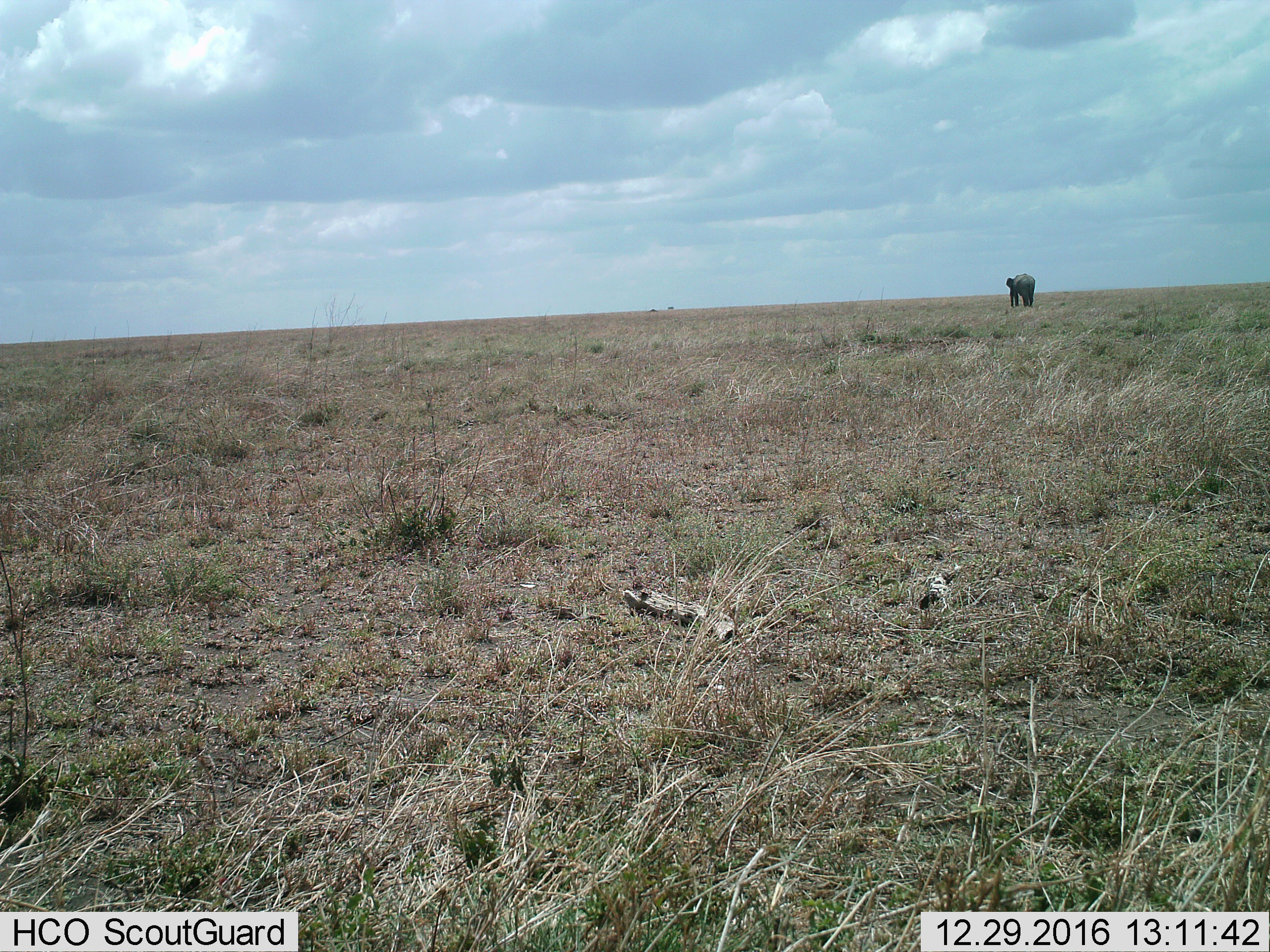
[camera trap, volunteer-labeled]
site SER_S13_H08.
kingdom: Animalia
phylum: Chordata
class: Mammalia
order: Proboscidea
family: Elephantidae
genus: Loxodonta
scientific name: Loxodonta africana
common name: african bush elephant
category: elephant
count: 1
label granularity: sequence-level